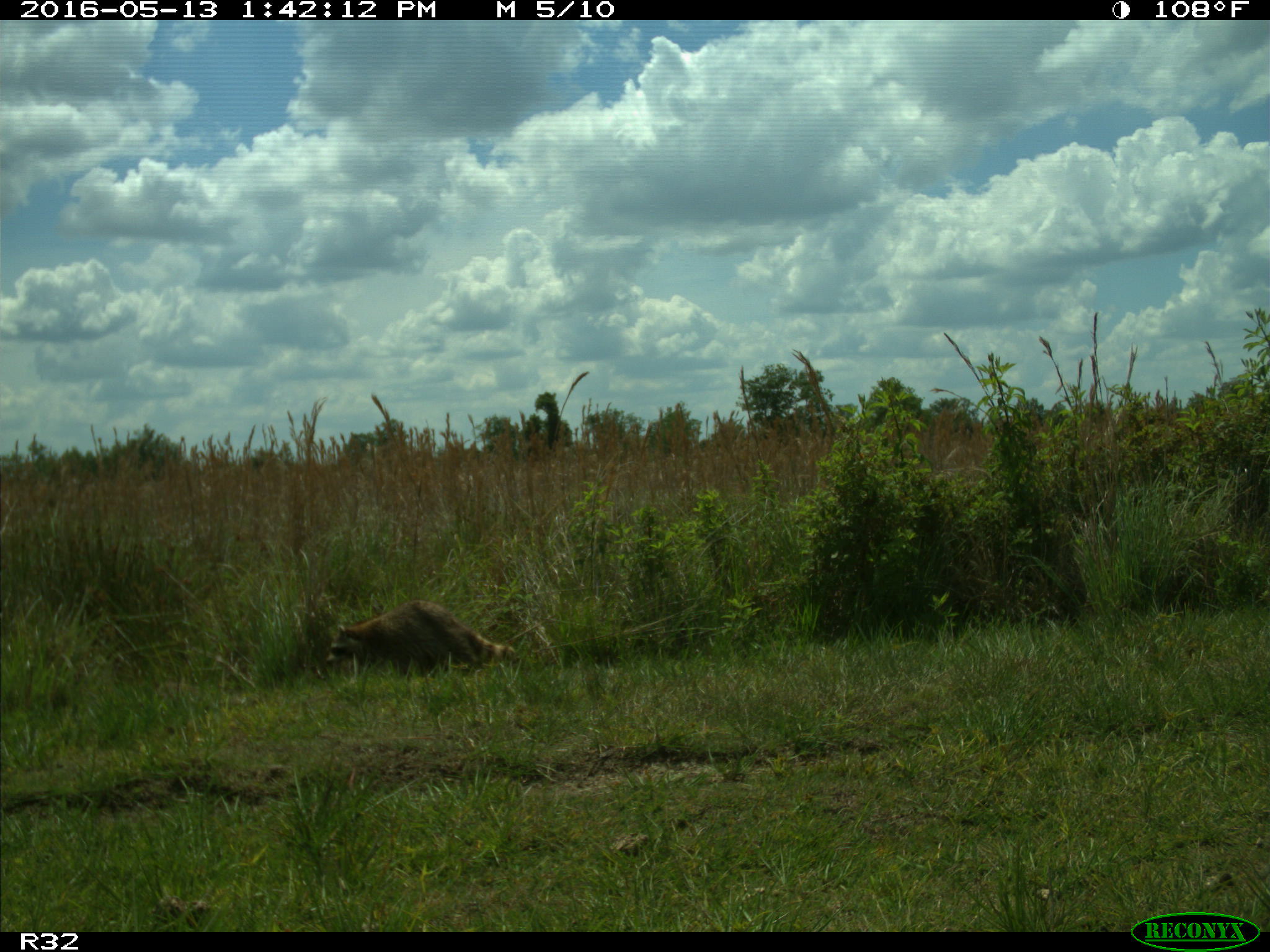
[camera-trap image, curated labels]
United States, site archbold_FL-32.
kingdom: Animalia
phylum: Chordata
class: Mammalia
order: Carnivora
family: Procyonidae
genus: Procyon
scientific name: Procyon lotor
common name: common raccoon